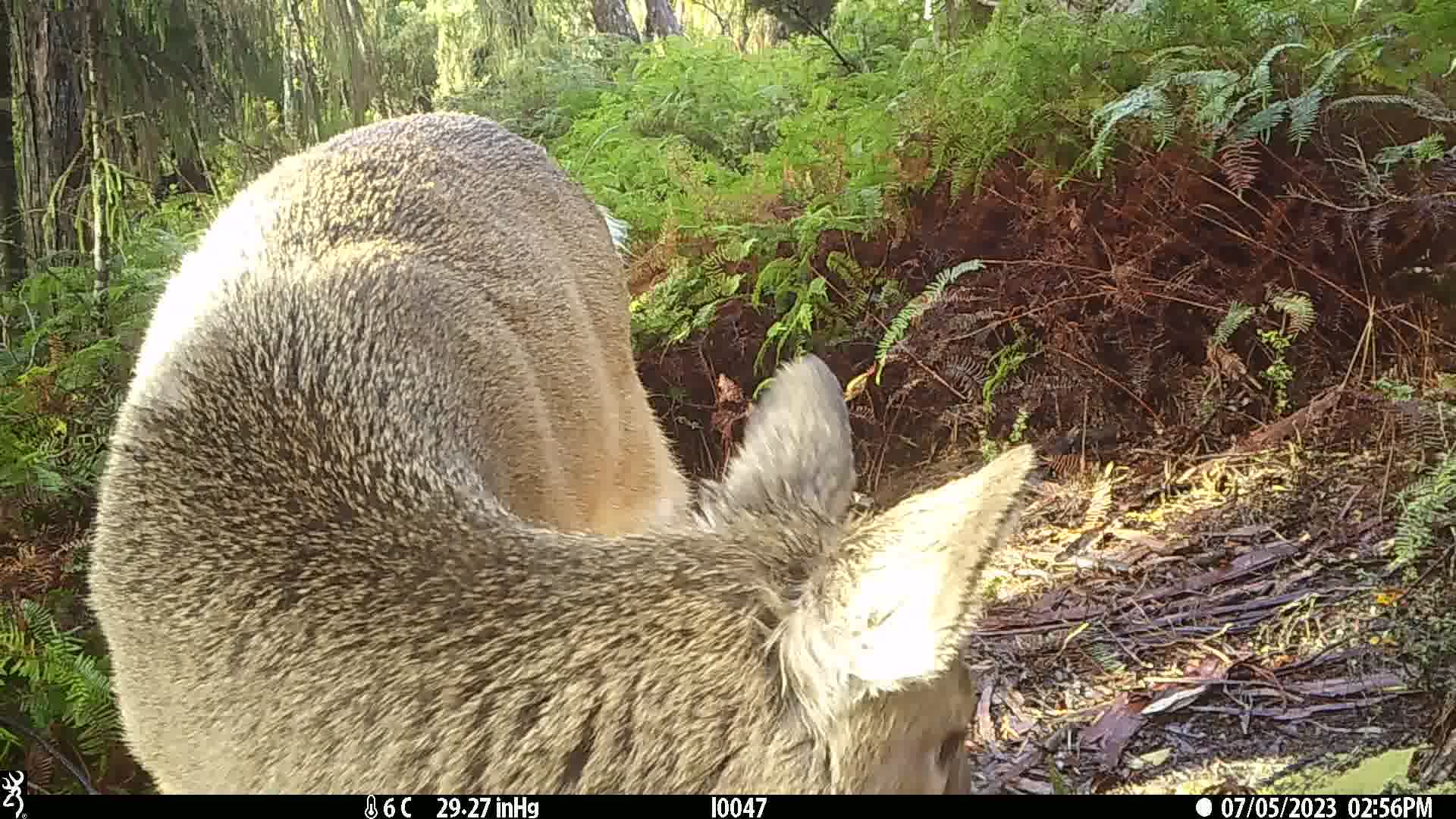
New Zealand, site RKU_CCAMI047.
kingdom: Animalia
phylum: Chordata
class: Mammalia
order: Artiodactyla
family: Cervidae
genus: Odocoileus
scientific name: Odocoileus virginianus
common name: white-tailed deer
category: white tailed deer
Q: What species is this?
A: White tailed deer (white-tailed deer) (Odocoileus virginianus).